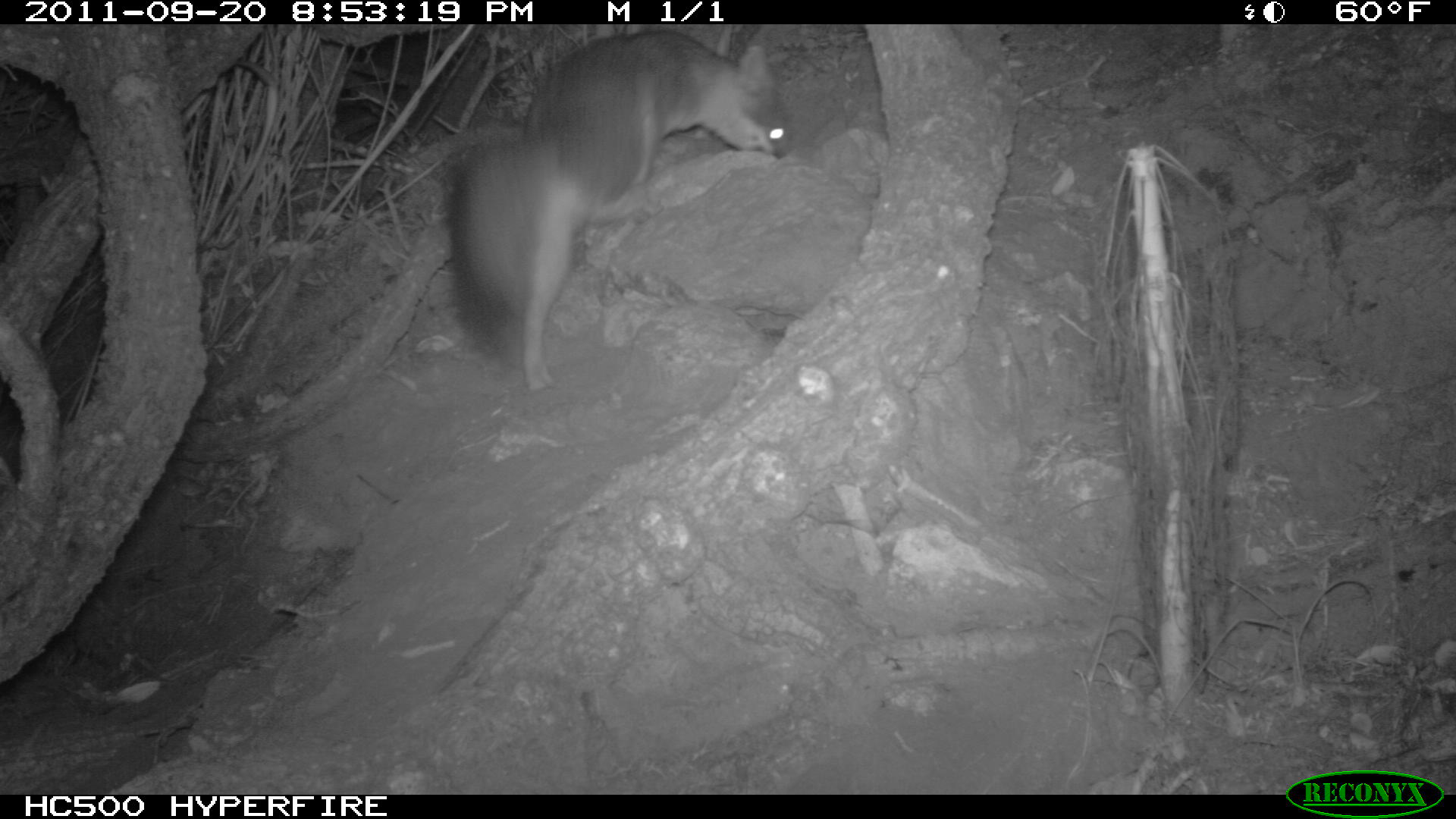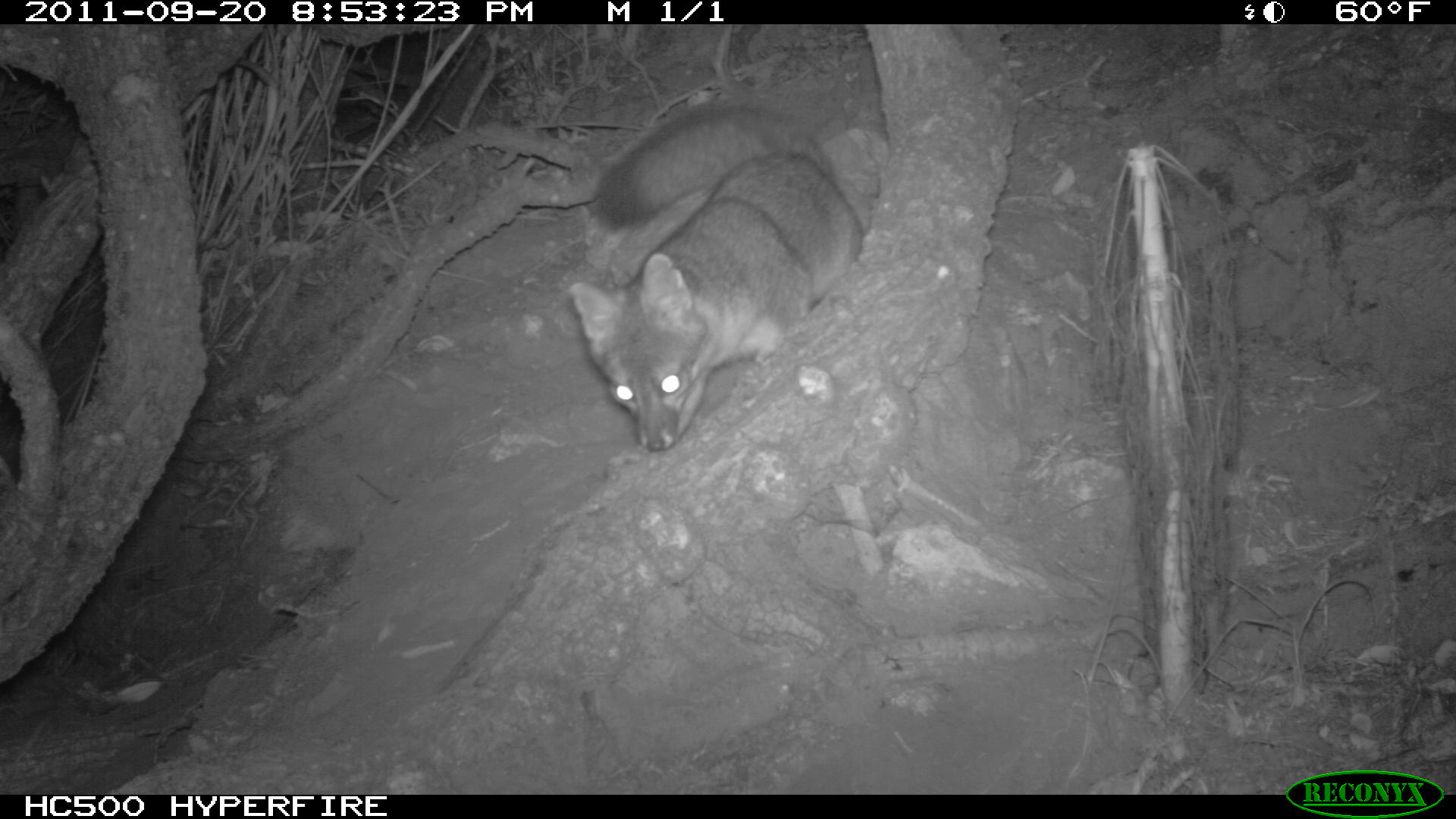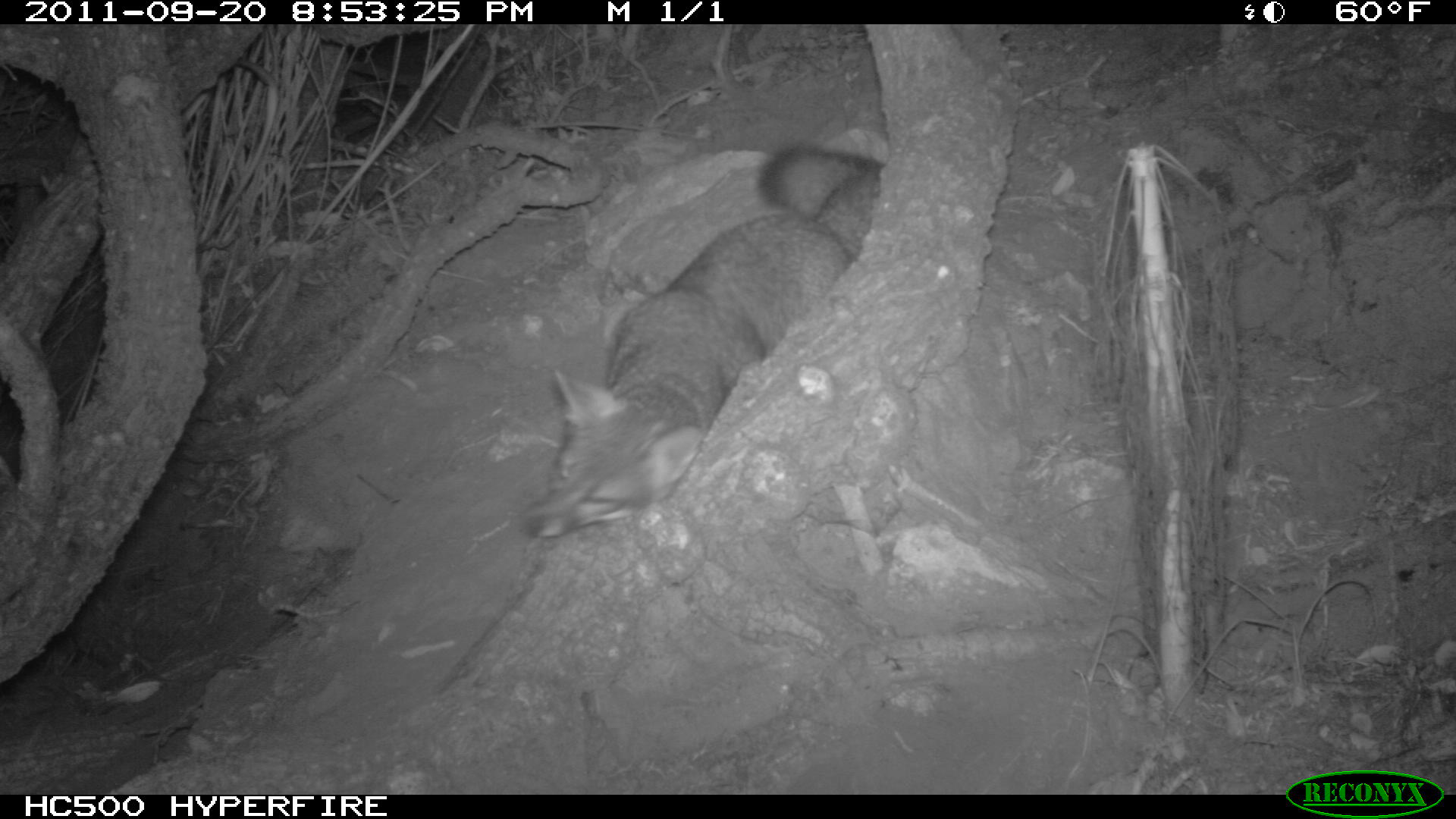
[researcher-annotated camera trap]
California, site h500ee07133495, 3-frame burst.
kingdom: Animalia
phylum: Chordata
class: Mammalia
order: Carnivora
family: Canidae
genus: Urocyon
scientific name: Urocyon littoralis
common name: island fox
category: fox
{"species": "fox (island fox) (Urocyon littoralis)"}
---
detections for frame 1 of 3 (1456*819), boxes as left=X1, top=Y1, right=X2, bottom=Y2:
fox: left=447, top=25, right=790, bottom=394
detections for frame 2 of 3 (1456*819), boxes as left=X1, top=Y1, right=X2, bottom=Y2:
fox: left=570, top=102, right=863, bottom=450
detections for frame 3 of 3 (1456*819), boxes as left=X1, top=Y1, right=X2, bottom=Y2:
fox: left=520, top=143, right=885, bottom=538